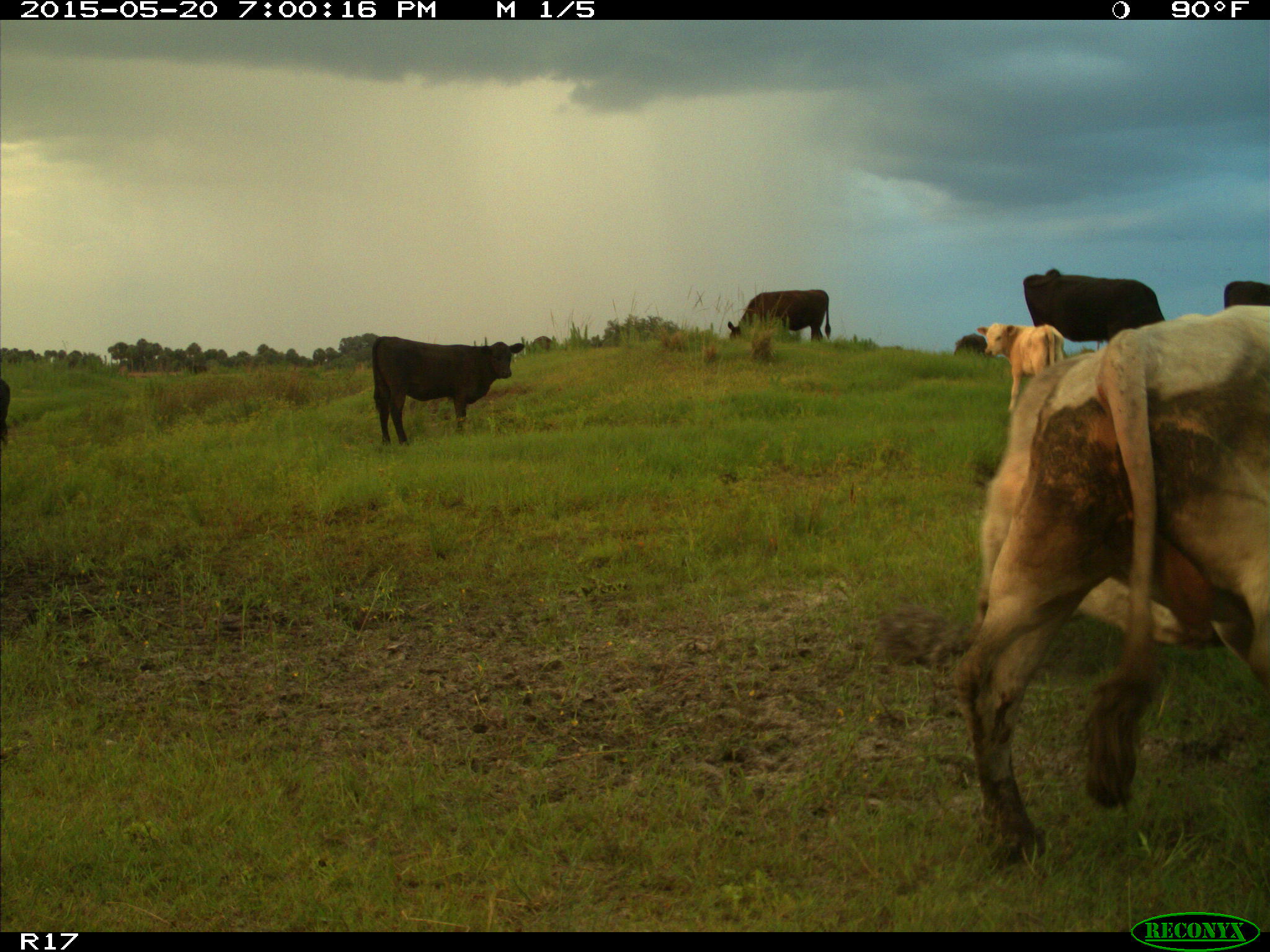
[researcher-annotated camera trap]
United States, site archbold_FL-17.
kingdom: Animalia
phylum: Chordata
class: Mammalia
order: Artiodactyla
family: Bovidae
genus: Bos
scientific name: Bos taurus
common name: domestic cow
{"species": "Bos taurus (domestic cow)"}